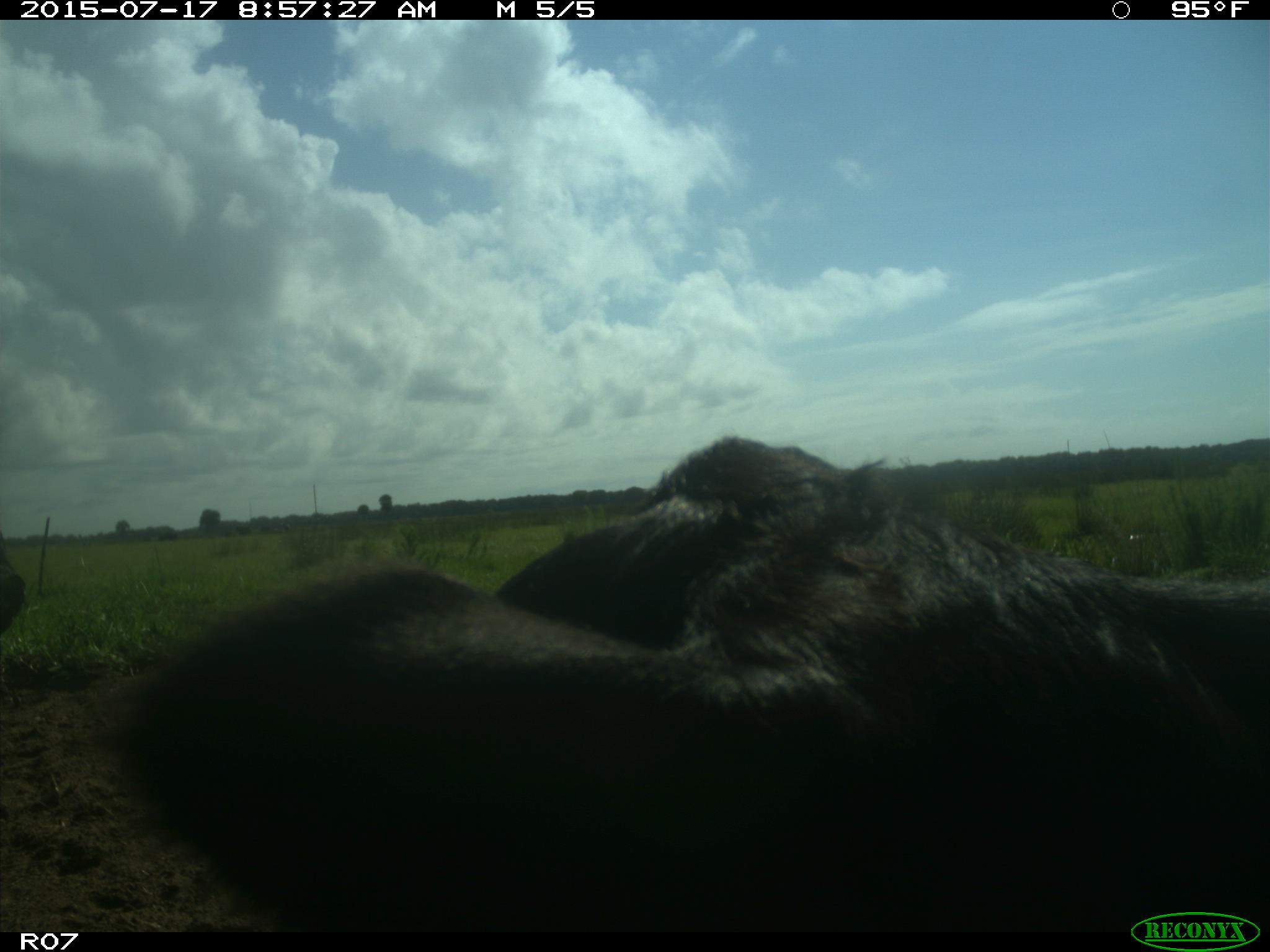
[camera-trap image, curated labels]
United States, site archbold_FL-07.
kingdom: Animalia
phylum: Chordata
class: Mammalia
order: Artiodactyla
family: Bovidae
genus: Bos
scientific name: Bos taurus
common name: domestic cow